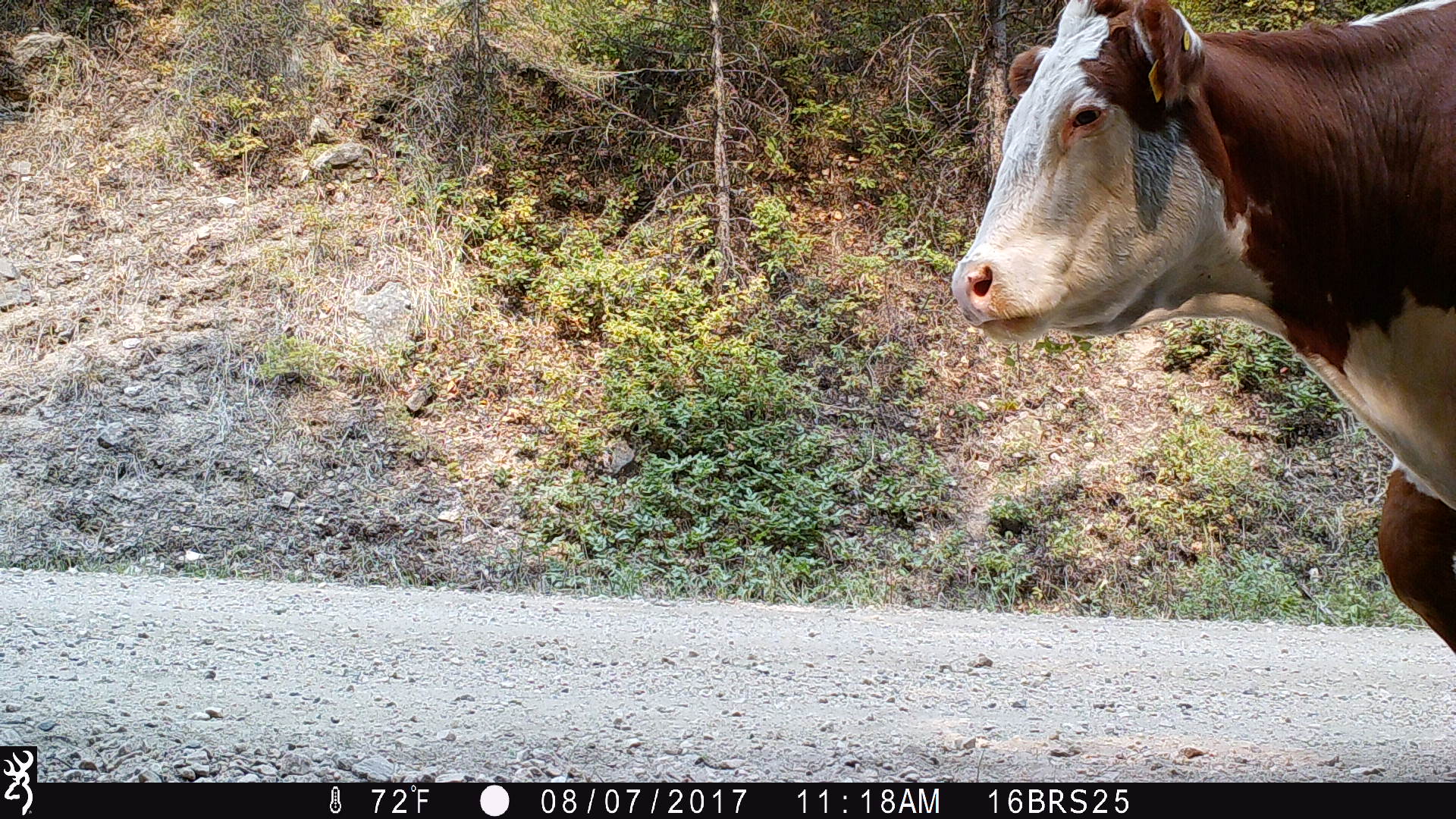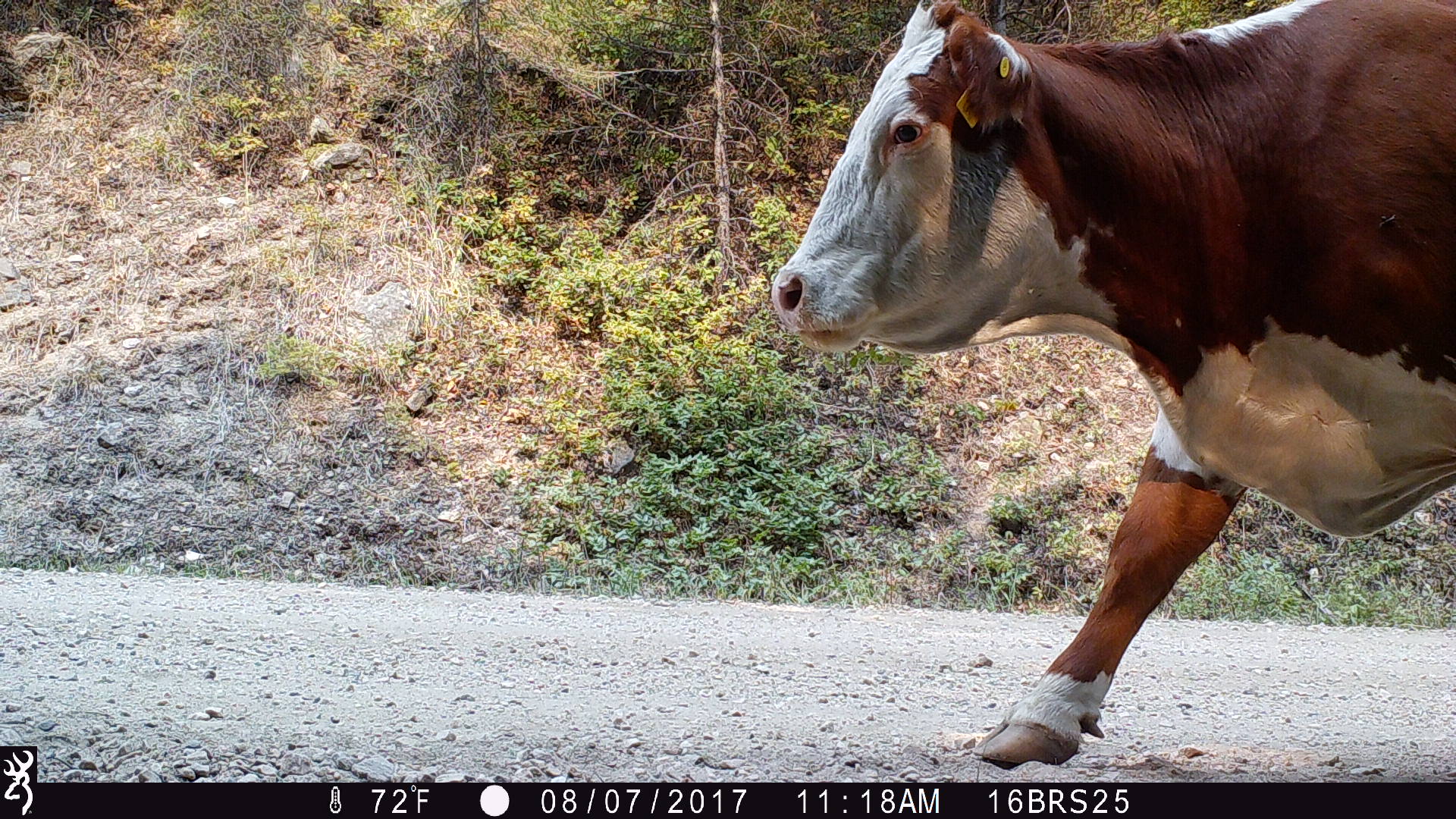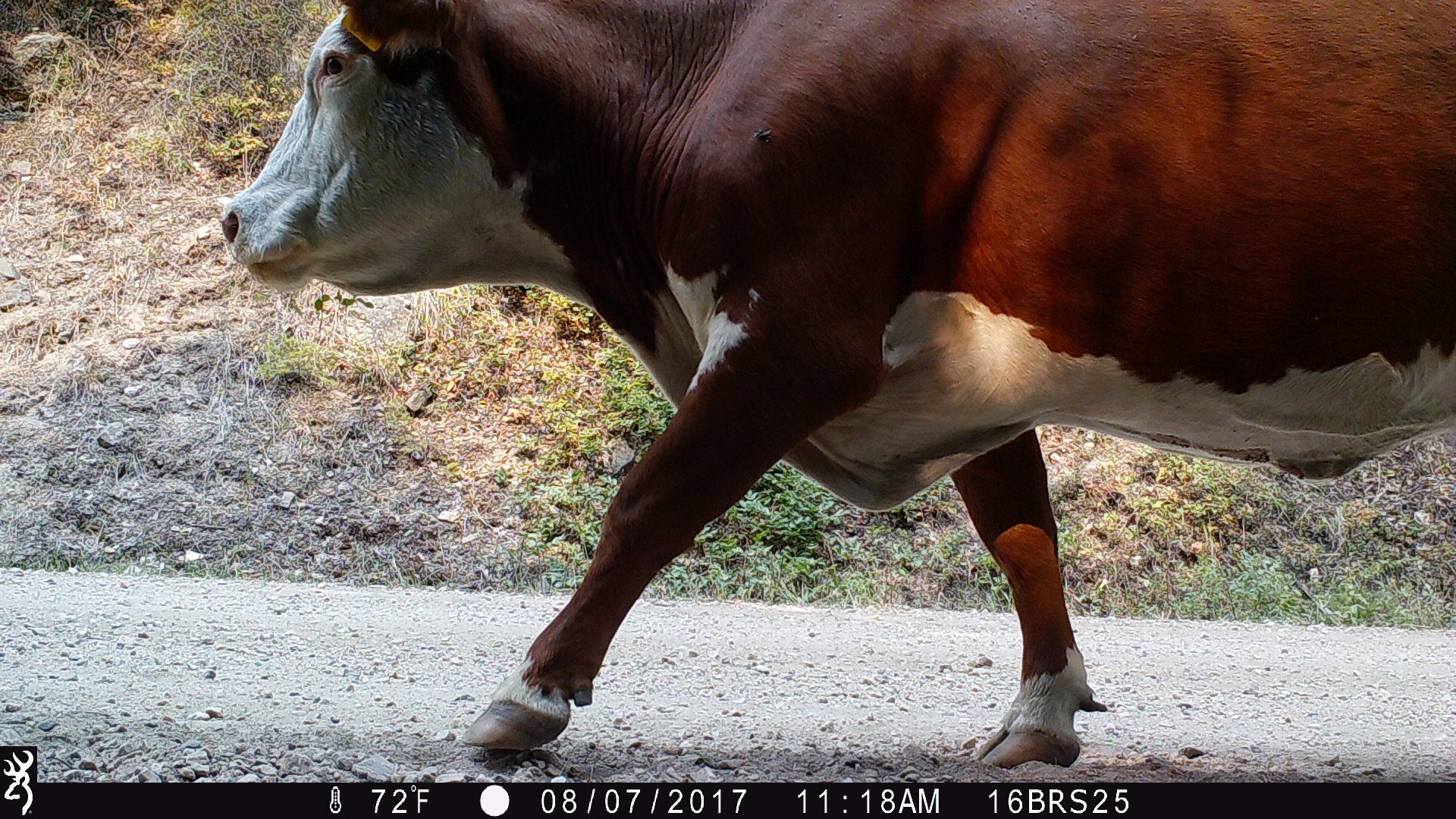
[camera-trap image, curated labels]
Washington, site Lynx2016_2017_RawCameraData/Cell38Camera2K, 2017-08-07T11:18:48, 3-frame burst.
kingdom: Animalia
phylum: Chordata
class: Mammalia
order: Artiodactyla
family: Bovidae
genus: Bos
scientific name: Bos taurus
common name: domestic cattle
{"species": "domestic cattle (Bos taurus)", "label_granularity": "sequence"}